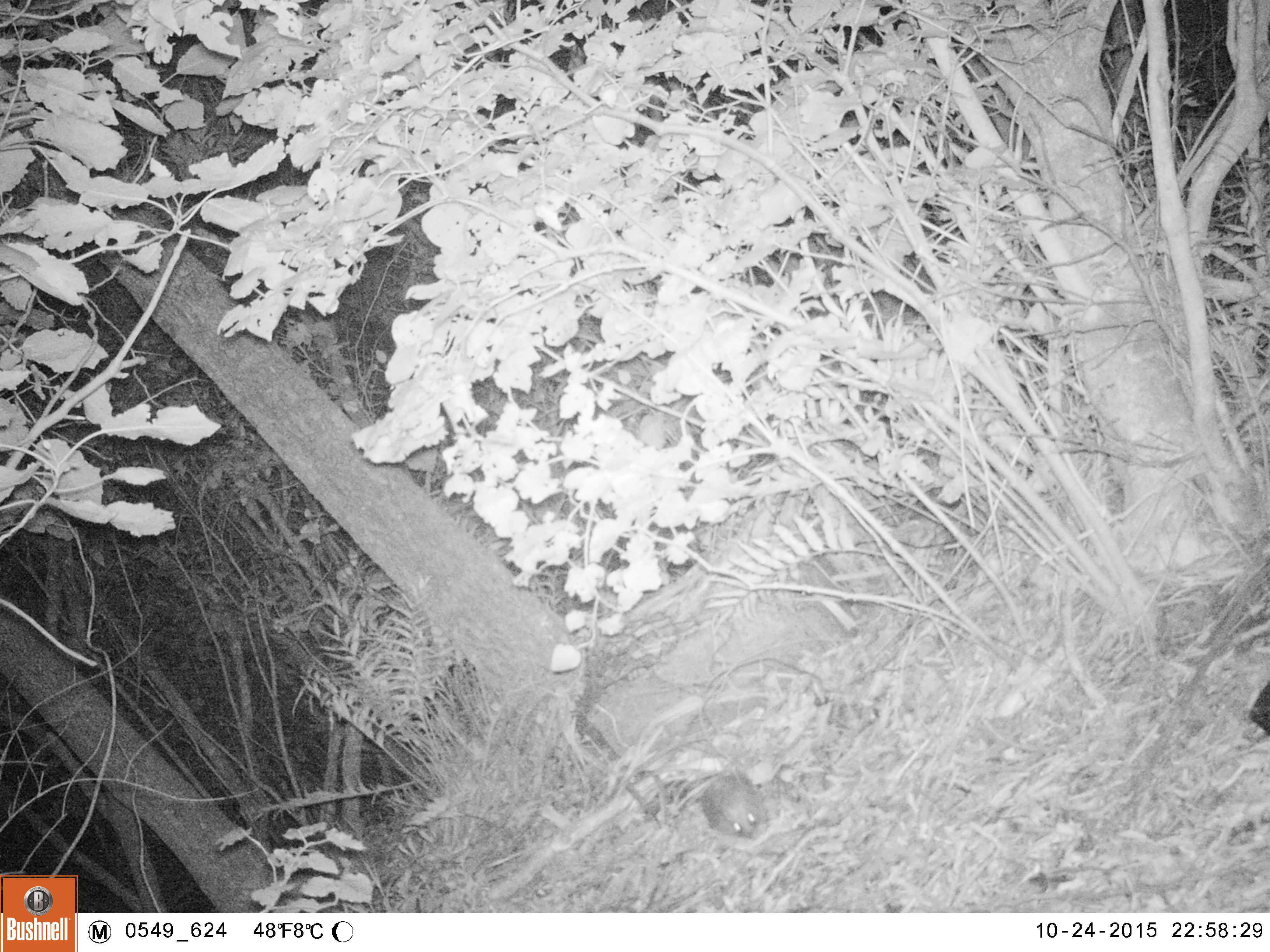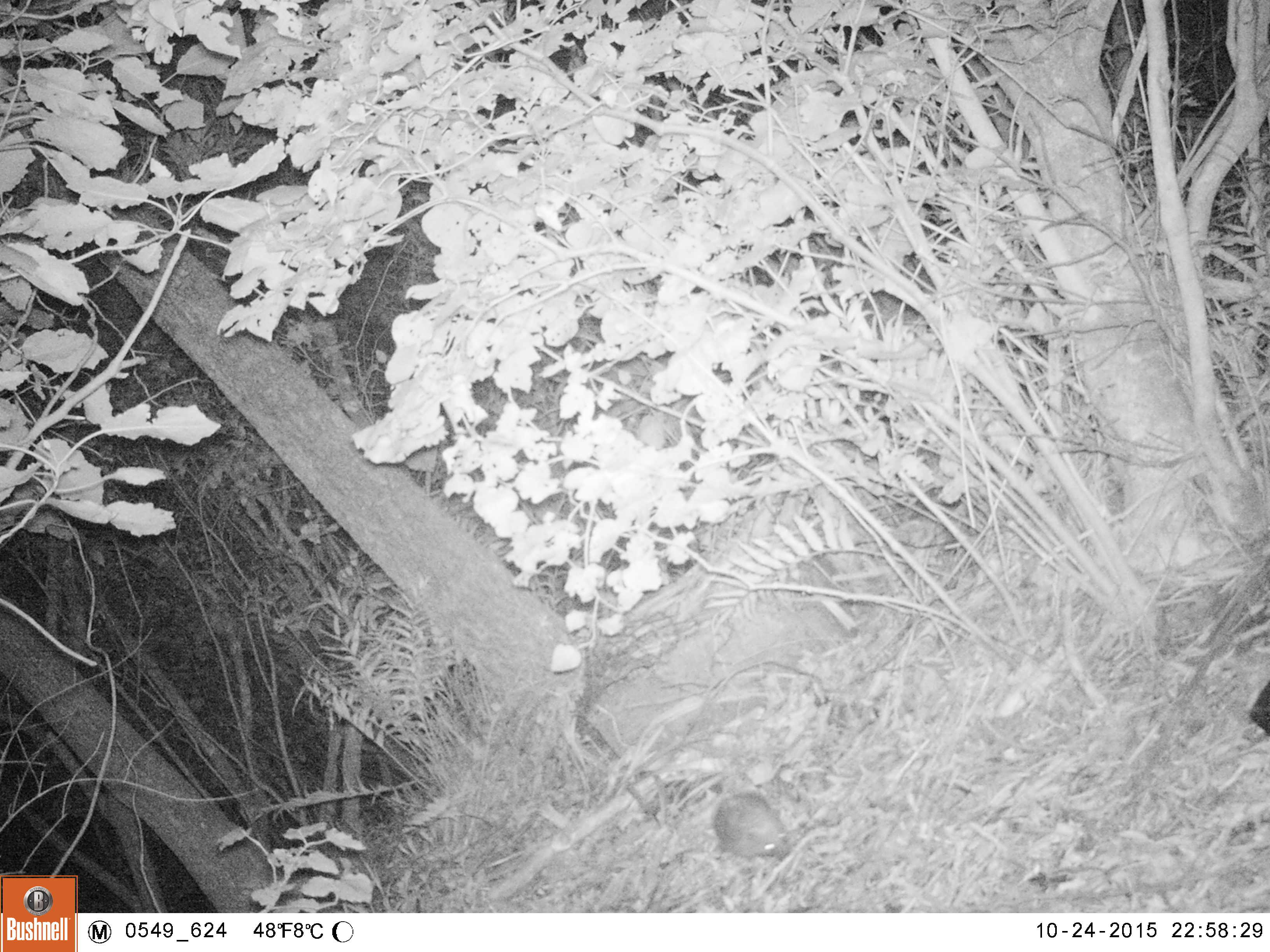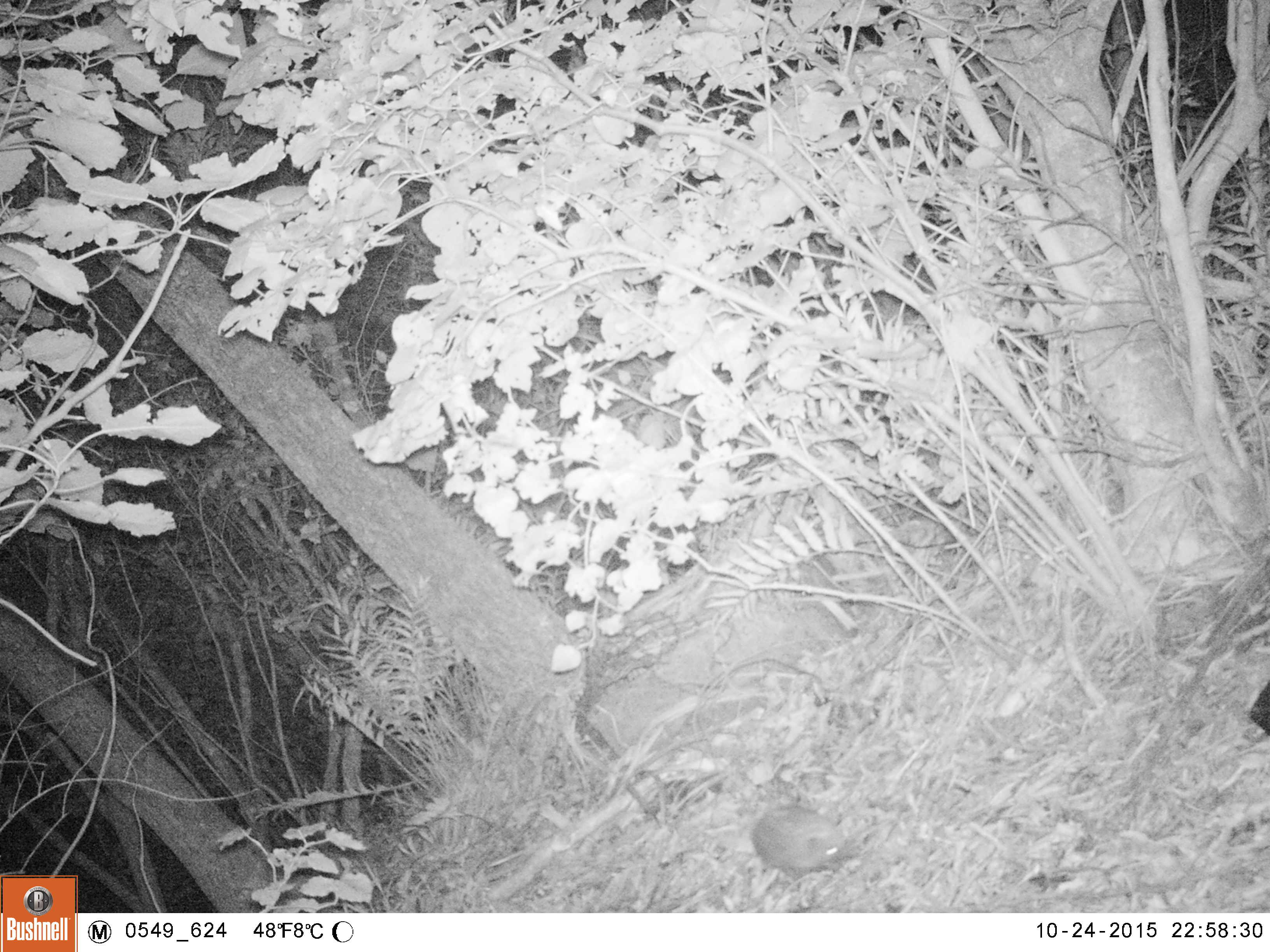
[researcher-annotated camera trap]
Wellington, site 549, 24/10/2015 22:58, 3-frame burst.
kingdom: Animalia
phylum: Chordata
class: Mammalia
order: Eulipotyphla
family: Erinaceidae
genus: Erinaceus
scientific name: Erinaceus europaeus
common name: hedgehog